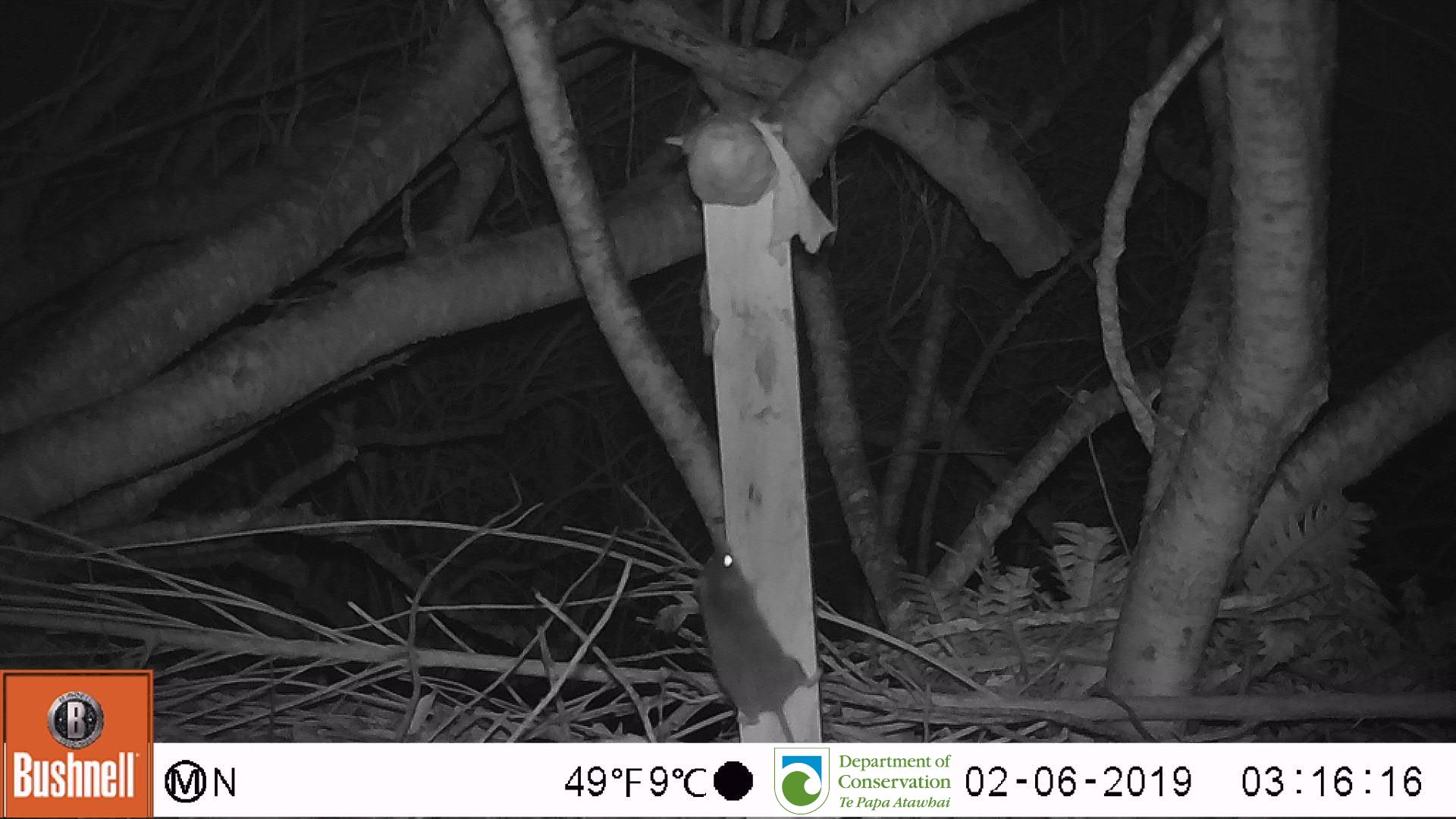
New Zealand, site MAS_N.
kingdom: Animalia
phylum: Chordata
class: Mammalia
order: Rodentia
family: Muridae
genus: Mus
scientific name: Mus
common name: mouse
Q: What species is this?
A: Mouse (Mus).